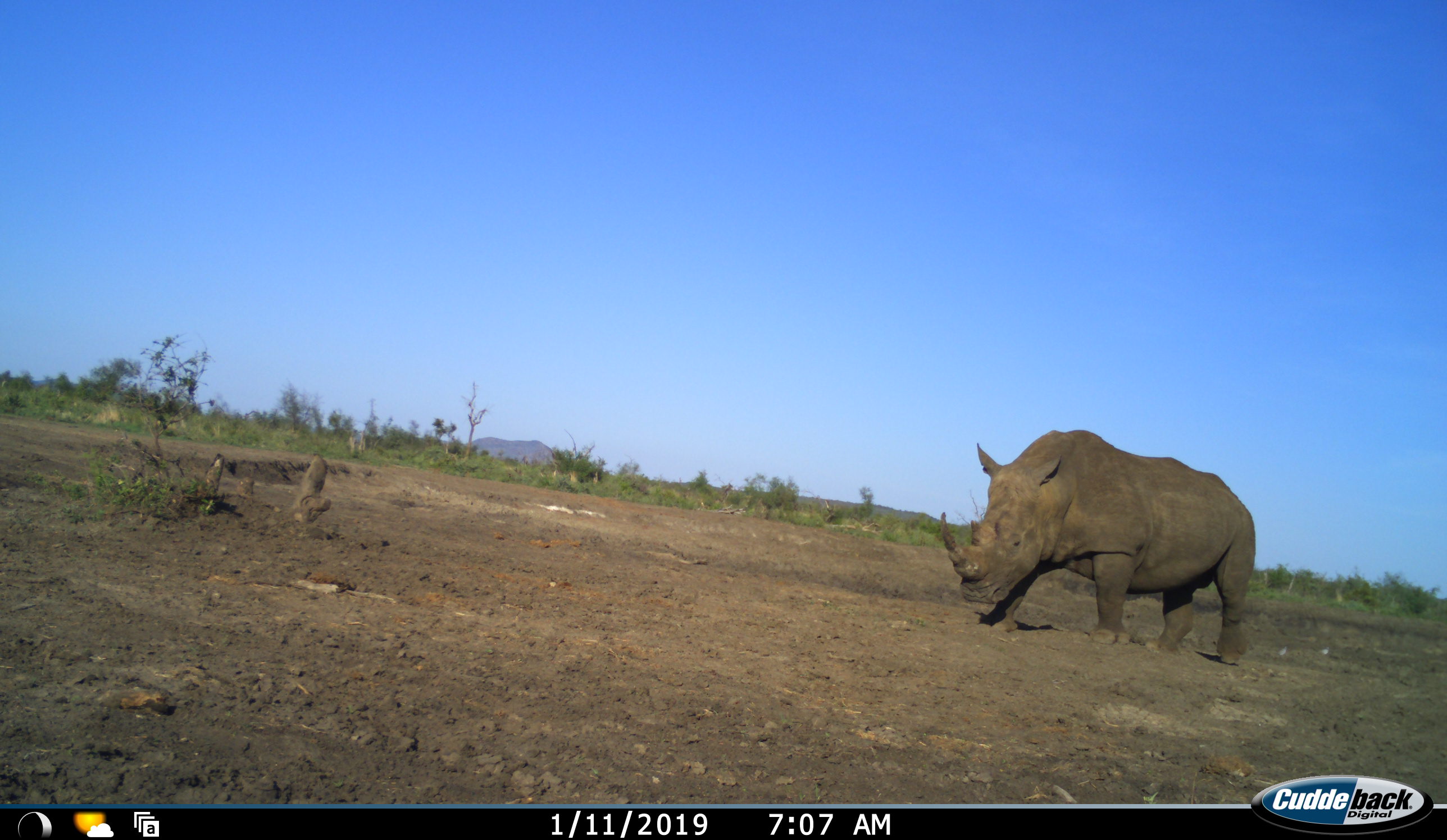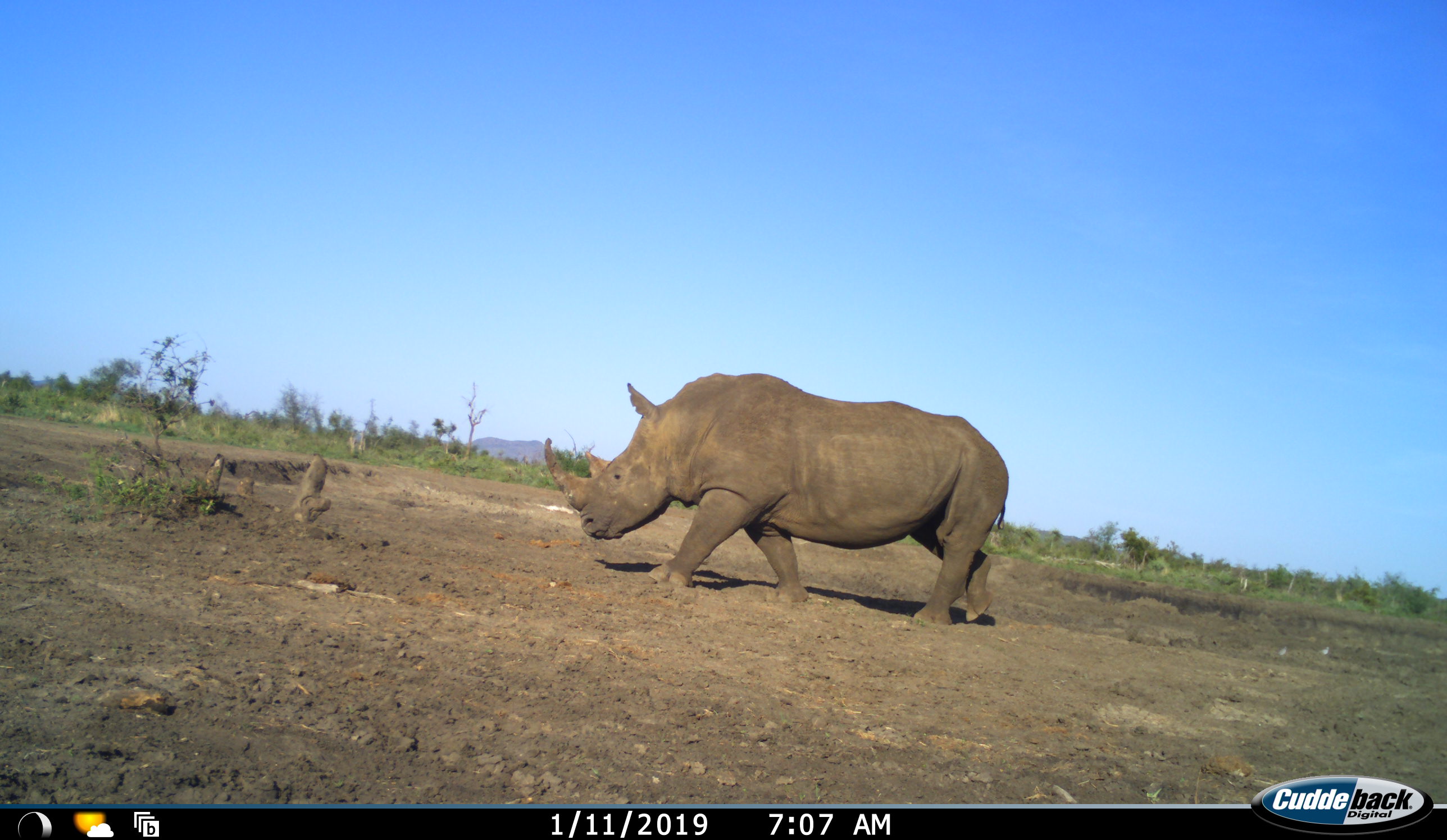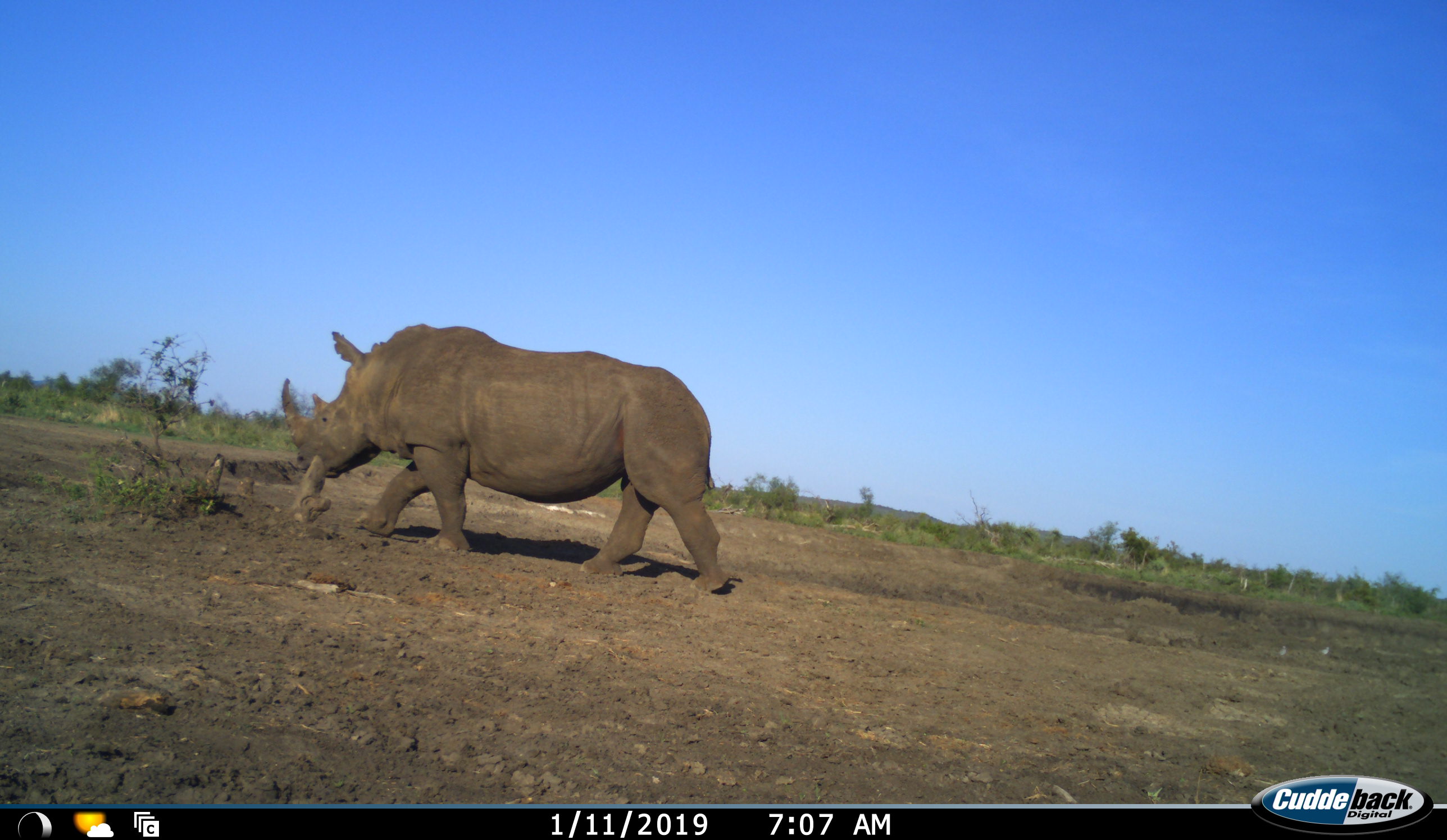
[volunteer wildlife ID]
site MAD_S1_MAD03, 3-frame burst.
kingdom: Animalia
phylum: Chordata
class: Mammalia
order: Perissodactyla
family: Rhinocerotidae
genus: Ceratotherium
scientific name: Ceratotherium simum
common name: white rhinoceros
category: rhinoceroswhite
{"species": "rhinoceroswhite (white rhinoceros) (Ceratotherium simum)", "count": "1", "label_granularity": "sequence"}